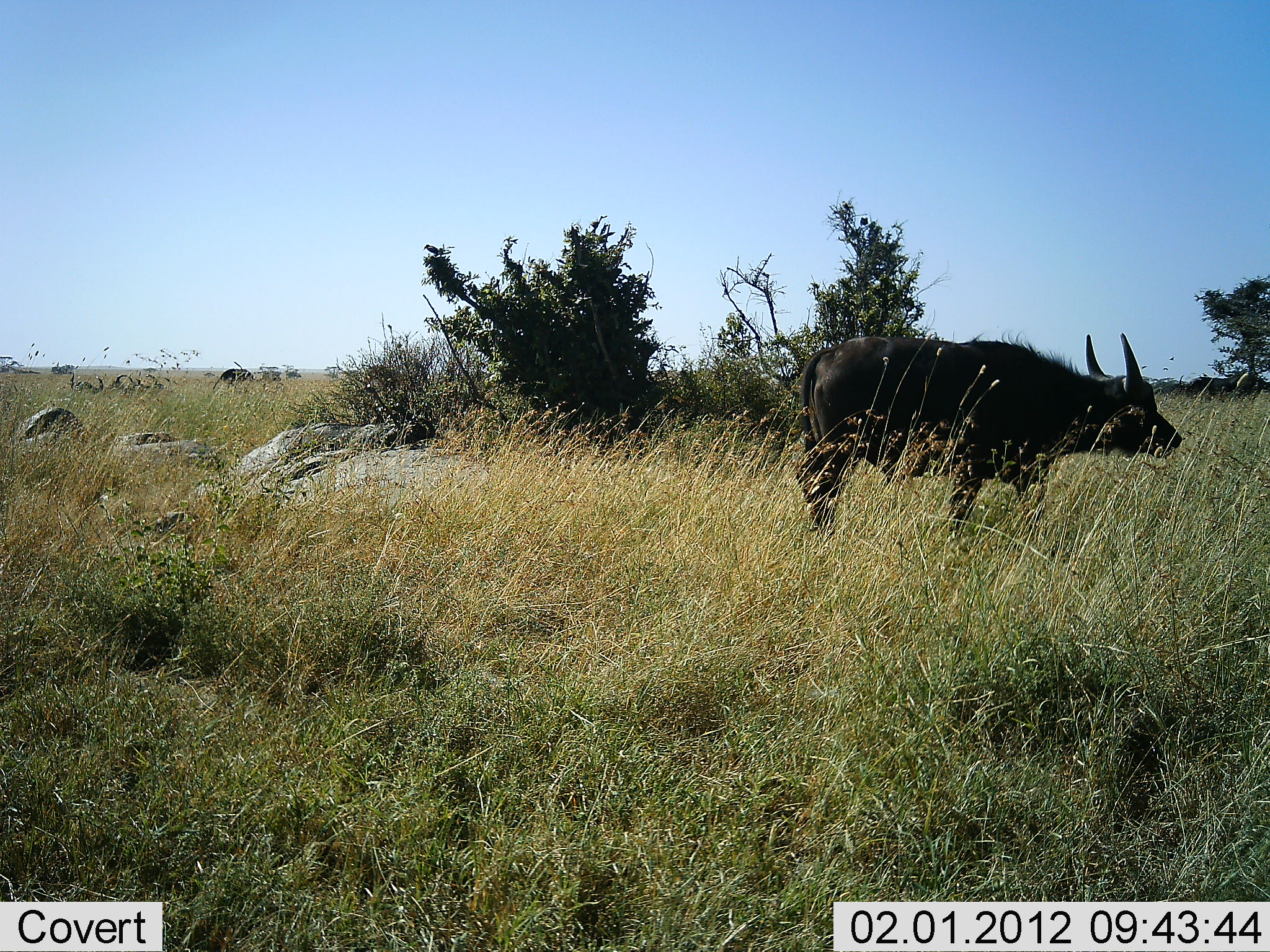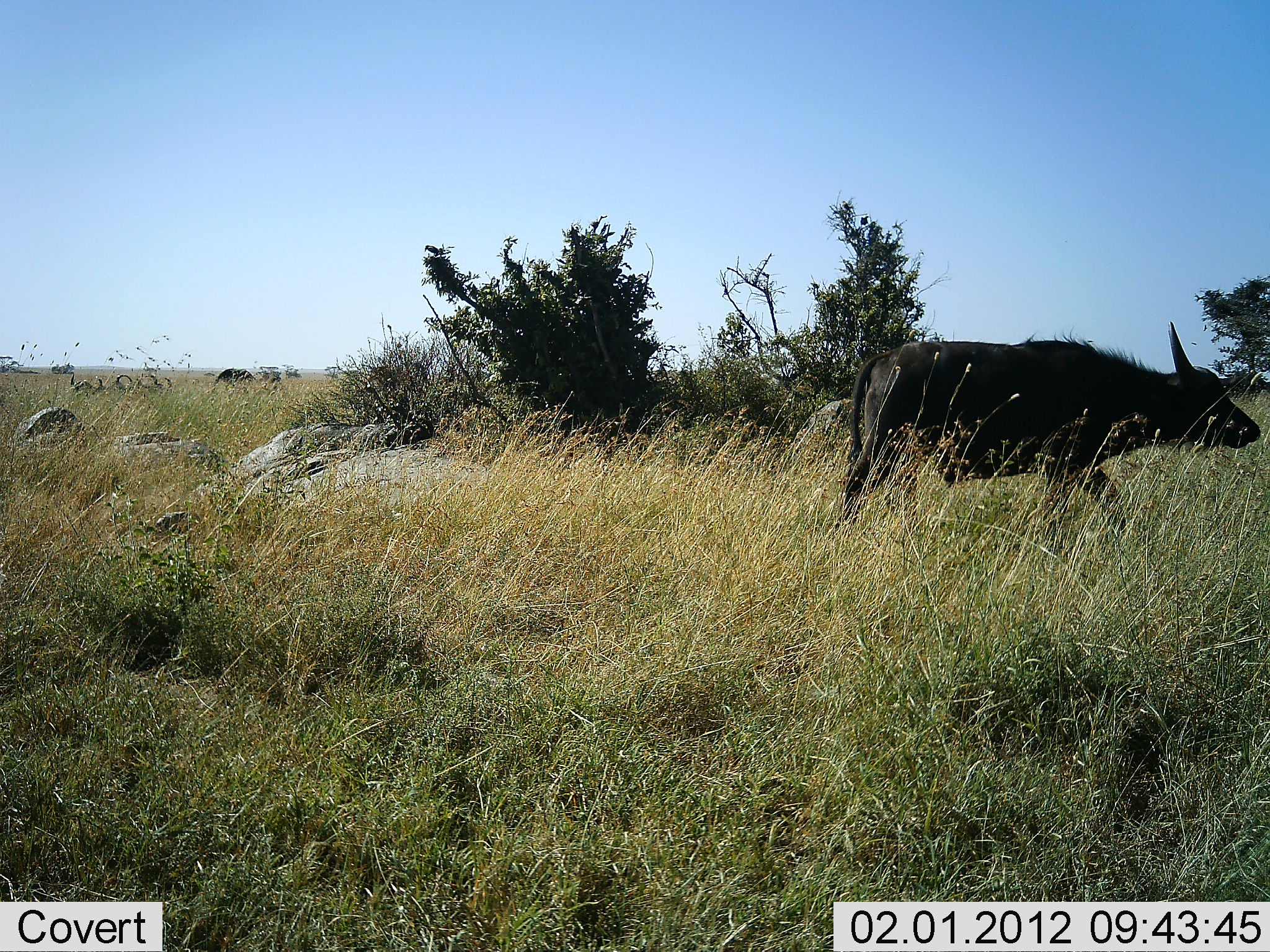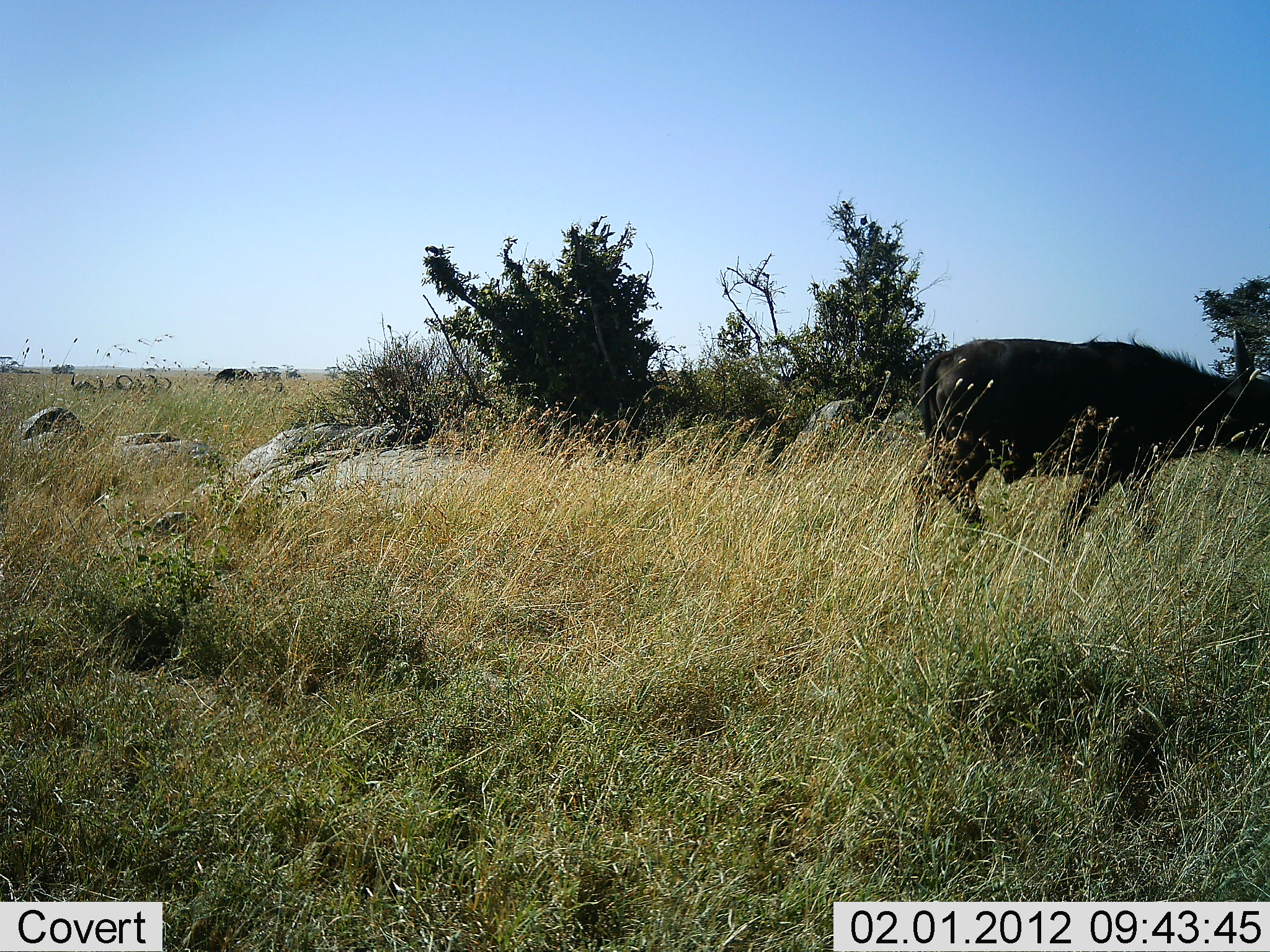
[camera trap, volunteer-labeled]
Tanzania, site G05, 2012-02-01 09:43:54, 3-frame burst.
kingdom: Animalia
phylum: Chordata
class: Mammalia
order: Artiodactyla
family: Bovidae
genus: Syncerus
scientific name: Syncerus caffer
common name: cape buffalo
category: buffalo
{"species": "buffalo (cape buffalo) (Syncerus caffer)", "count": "1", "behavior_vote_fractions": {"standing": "18%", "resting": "5%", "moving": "95%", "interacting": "0%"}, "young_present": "9%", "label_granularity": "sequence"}